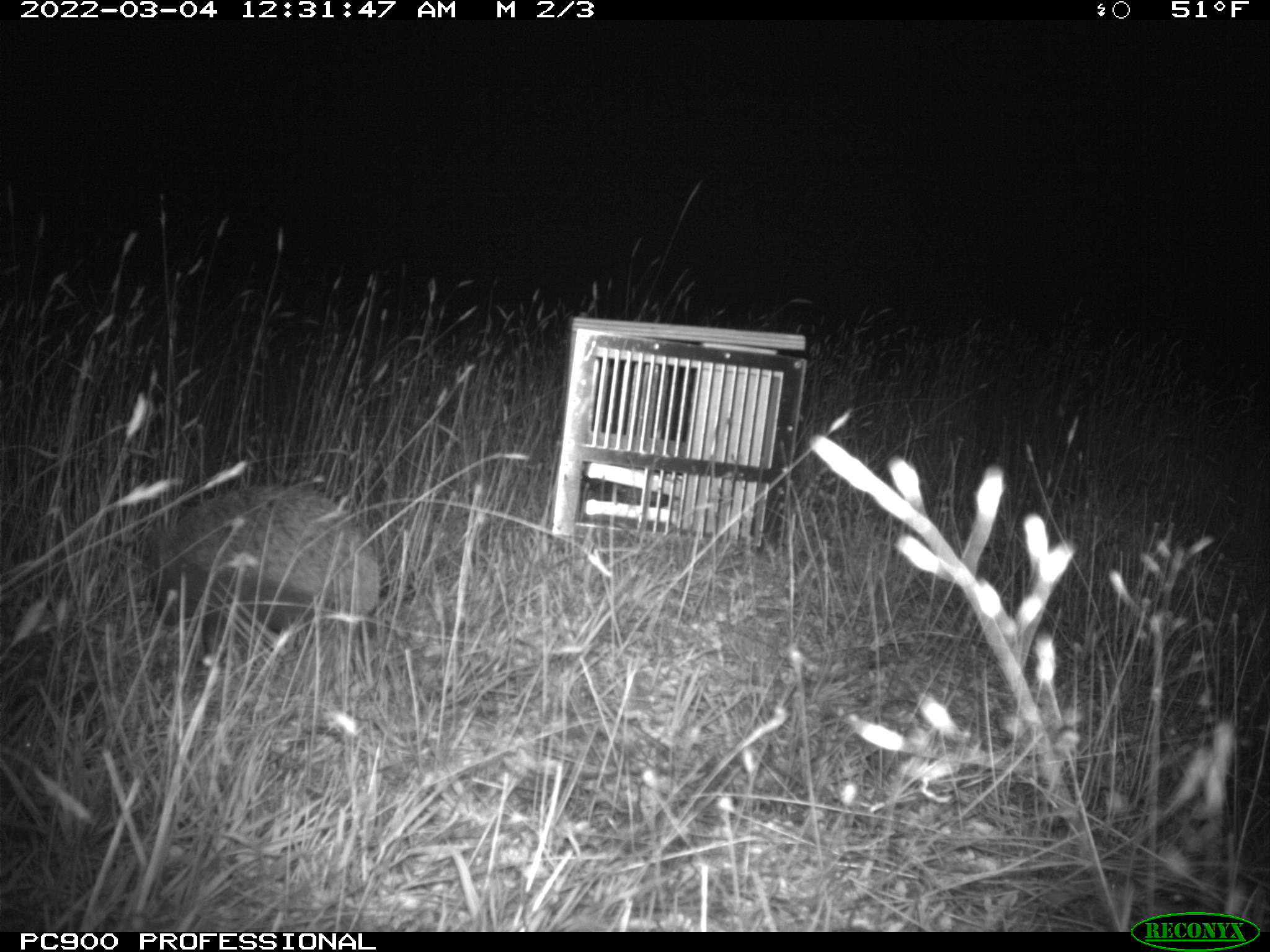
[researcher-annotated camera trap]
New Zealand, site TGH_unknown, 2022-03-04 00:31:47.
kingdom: Animalia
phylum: Chordata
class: Mammalia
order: Eulipotyphla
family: Erinaceidae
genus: Erinaceus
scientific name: Erinaceus europaeus europaeus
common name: european hedgehog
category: hedgehog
Hedgehog (european hedgehog) (Erinaceus europaeus europaeus).